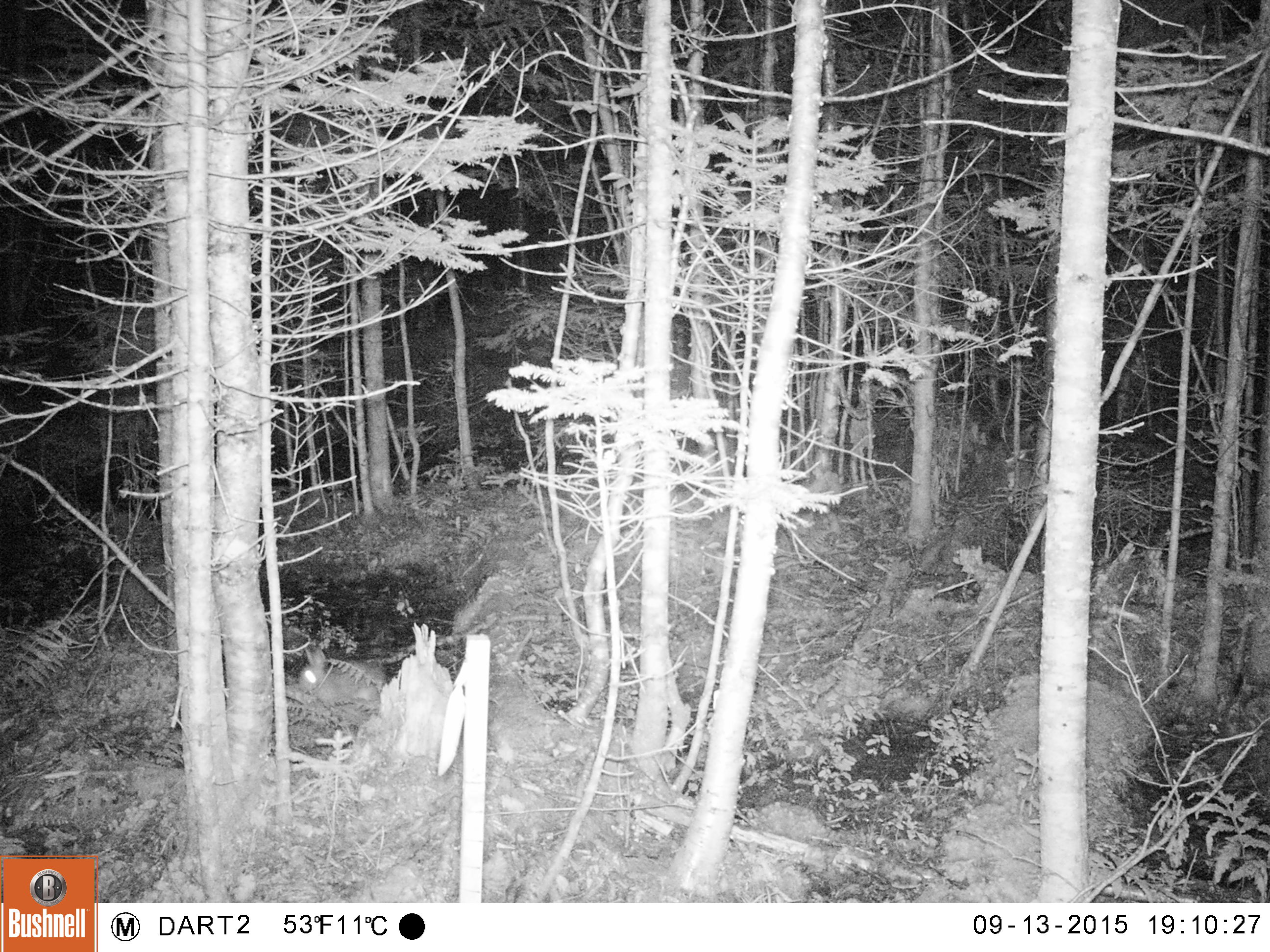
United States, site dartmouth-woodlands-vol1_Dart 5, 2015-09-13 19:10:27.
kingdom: Animalia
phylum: Chordata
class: Mammalia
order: Lagomorpha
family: Leporidae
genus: Lepus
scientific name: Lepus americanus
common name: snowshoe hare